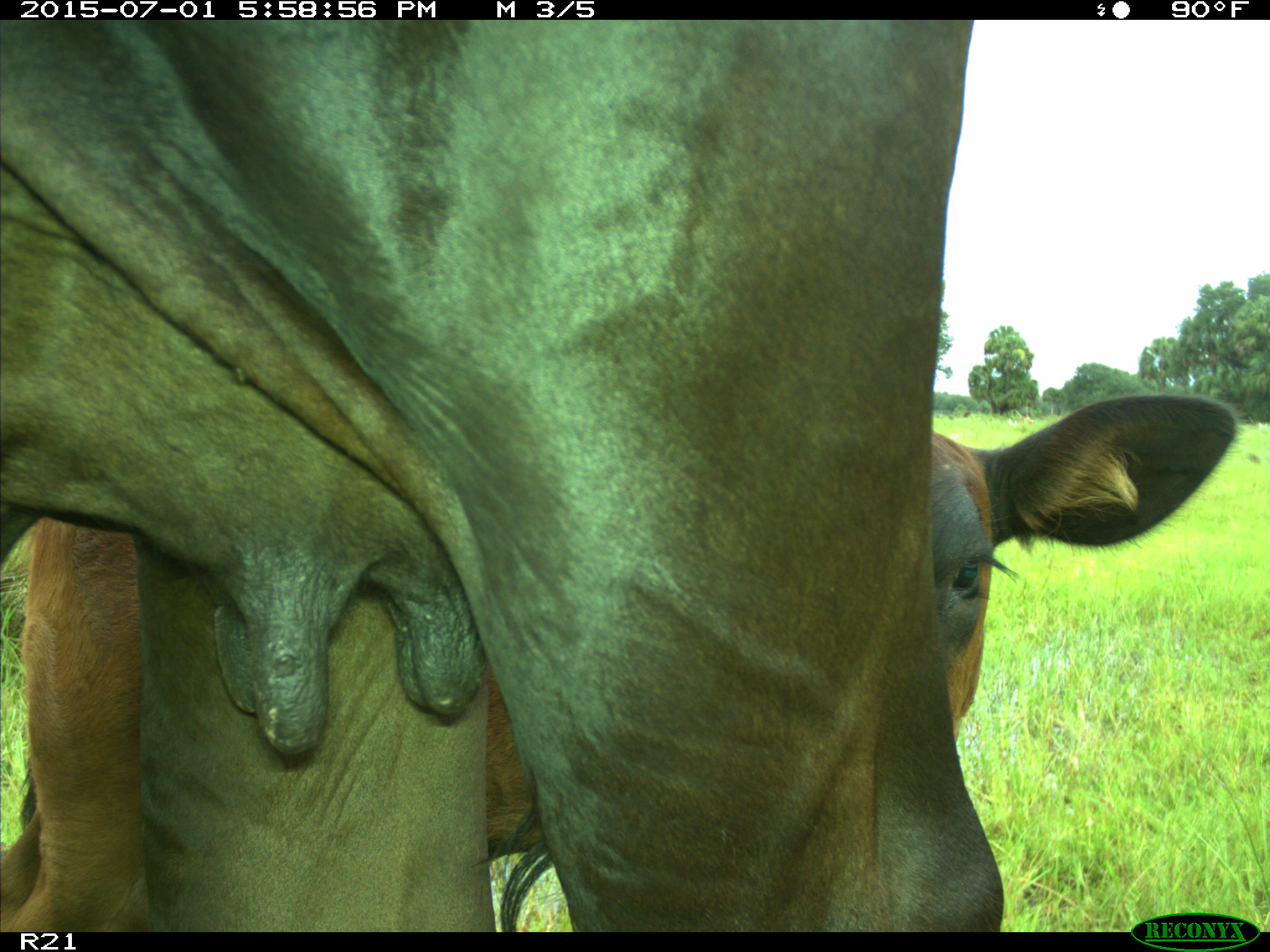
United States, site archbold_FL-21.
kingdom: Animalia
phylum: Chordata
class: Mammalia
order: Artiodactyla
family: Bovidae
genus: Bos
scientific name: Bos taurus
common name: domestic cow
Bos taurus (domestic cow).